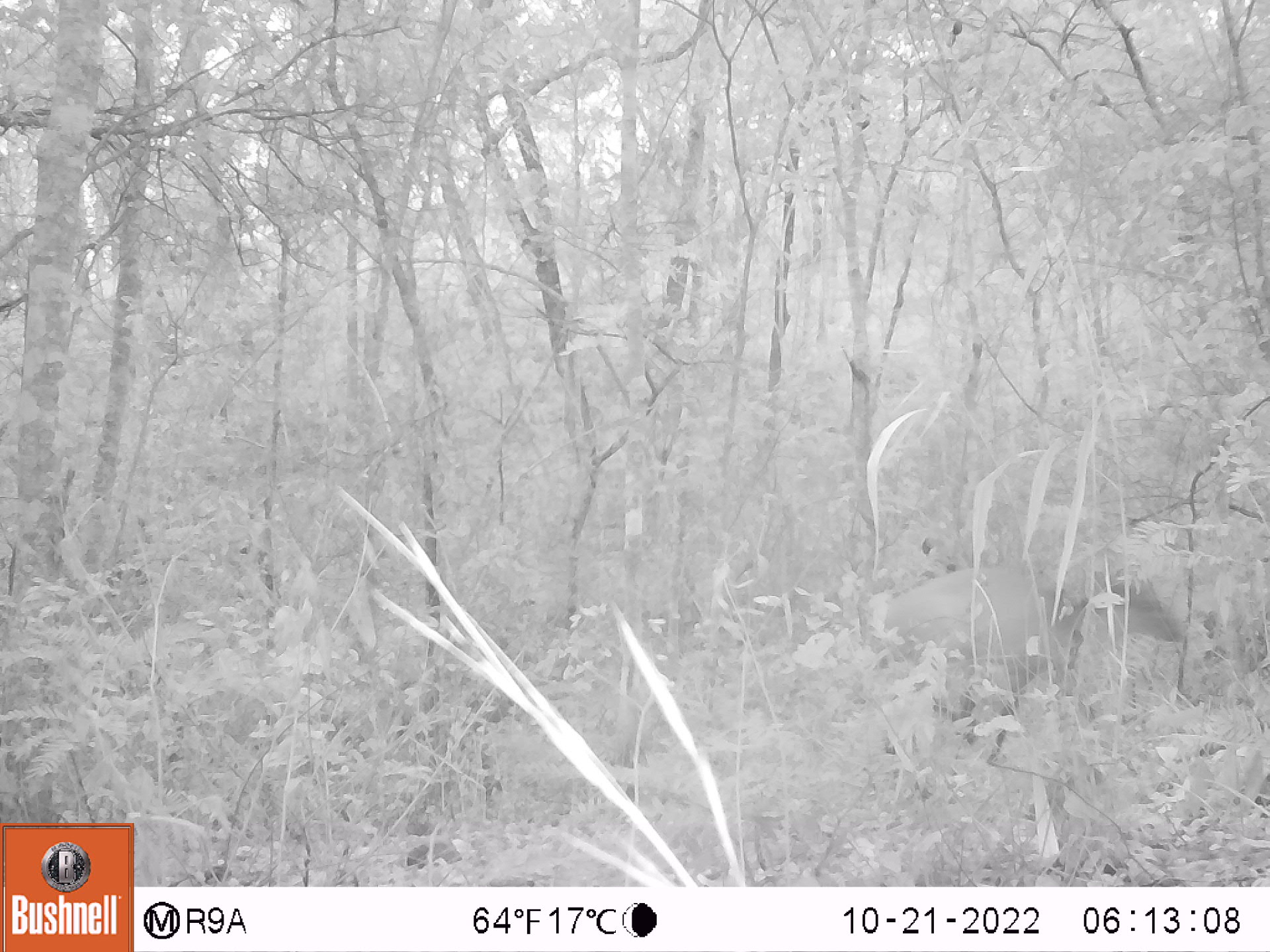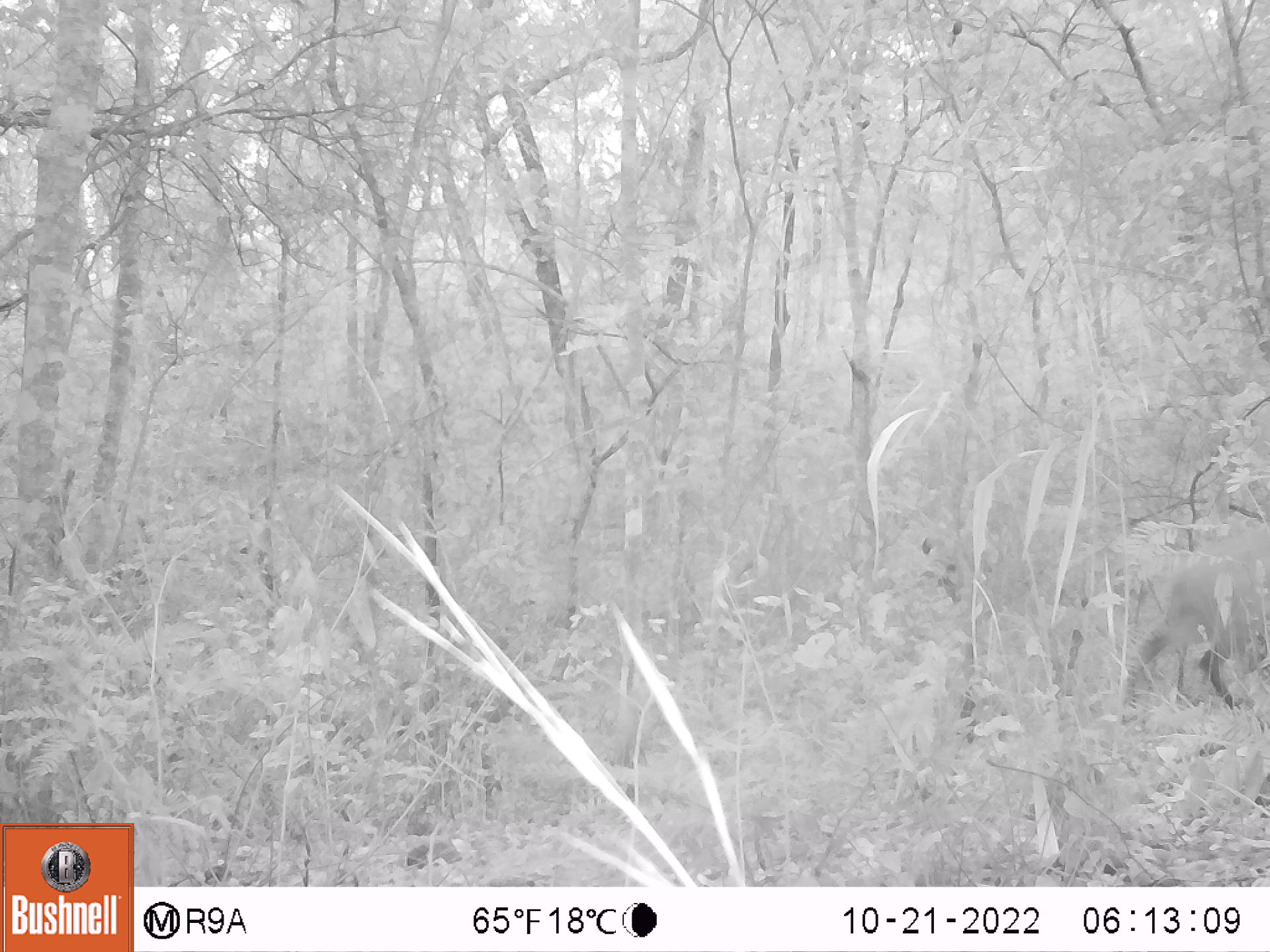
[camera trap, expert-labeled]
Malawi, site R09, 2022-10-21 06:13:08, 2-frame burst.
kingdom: Animalia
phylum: Chordata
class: Mammalia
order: Artiodactyla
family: Bovidae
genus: Cephalophorus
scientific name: Cephalophorus natalensis natalensis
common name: red duiker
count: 1